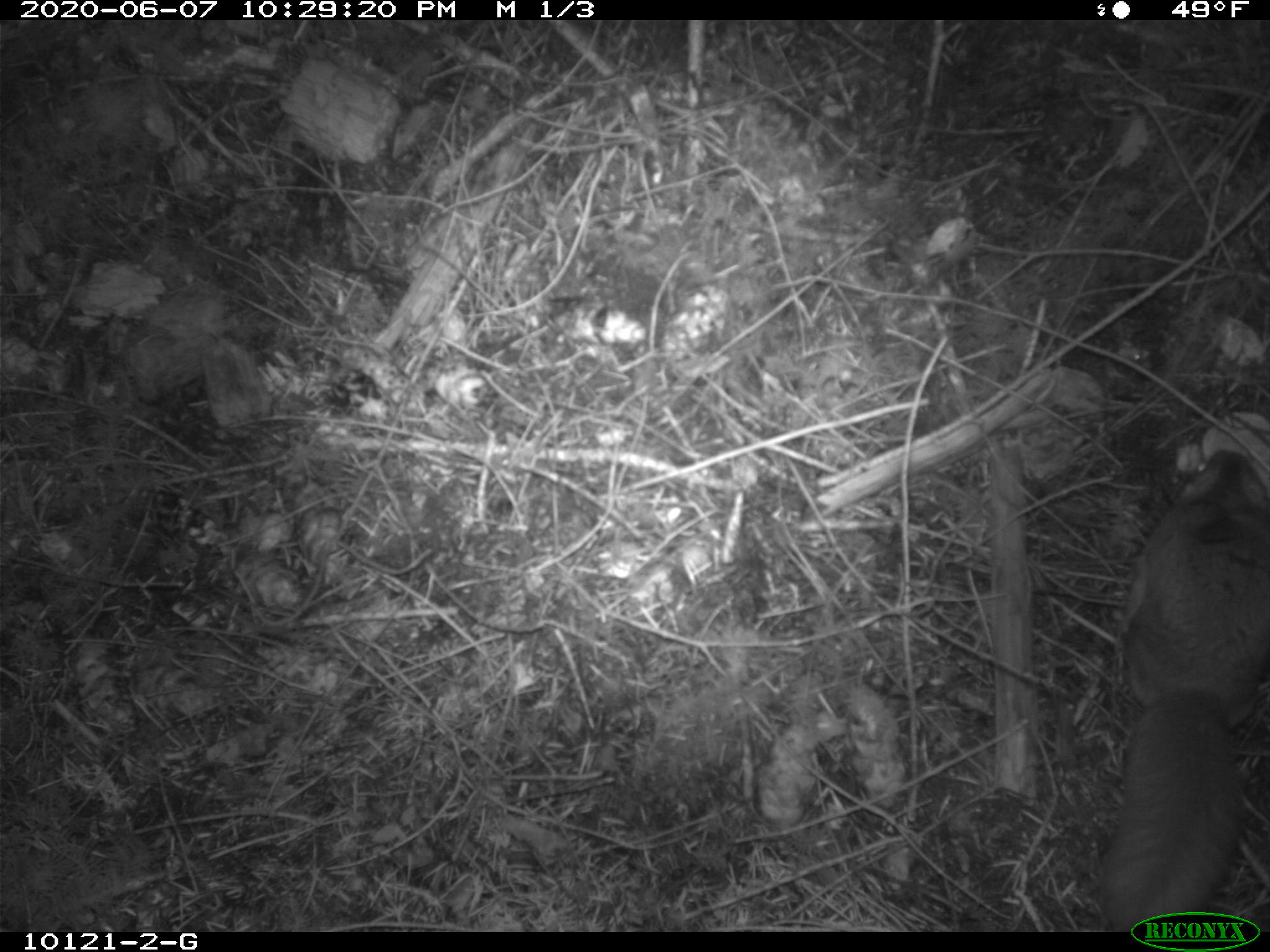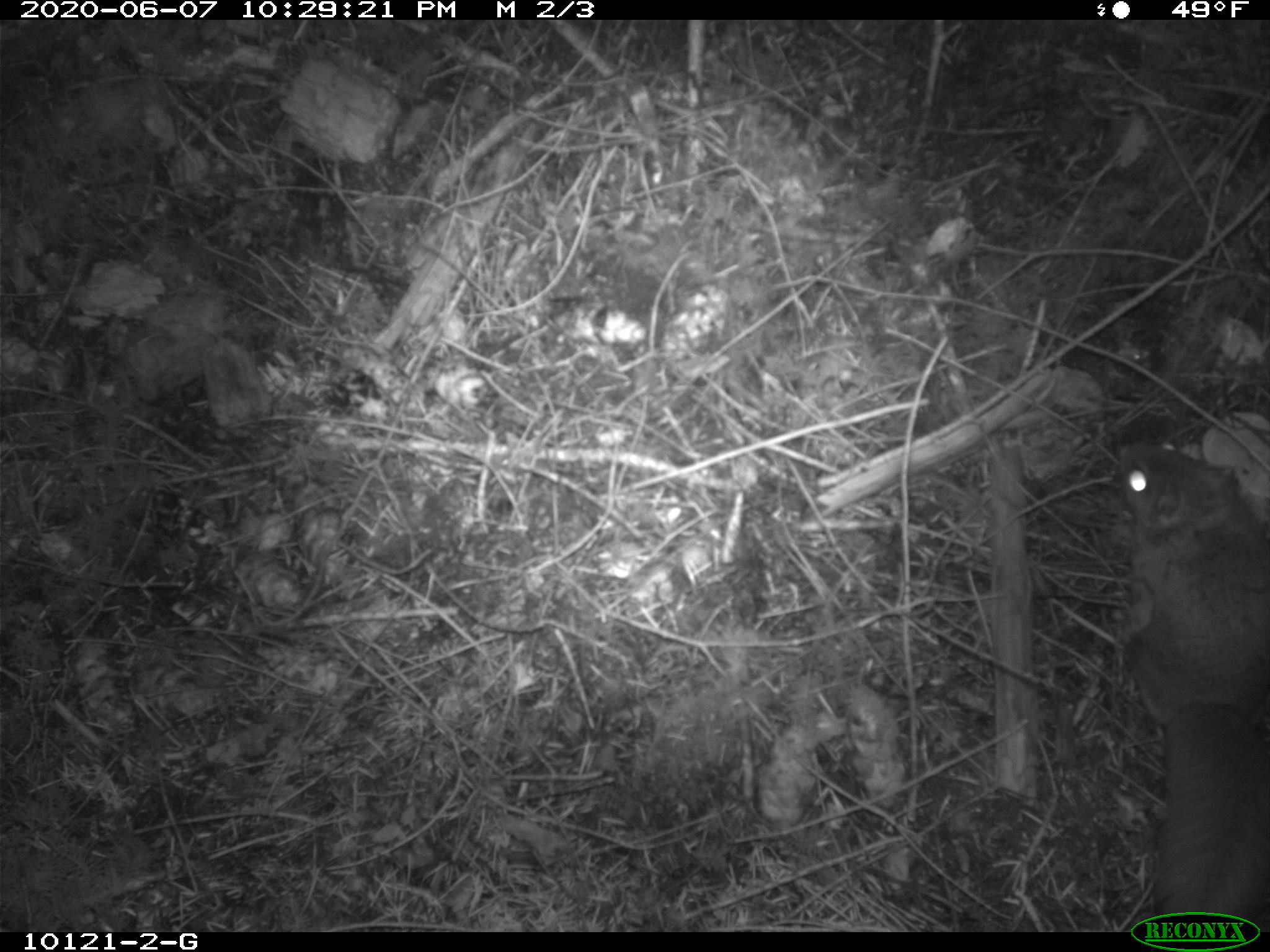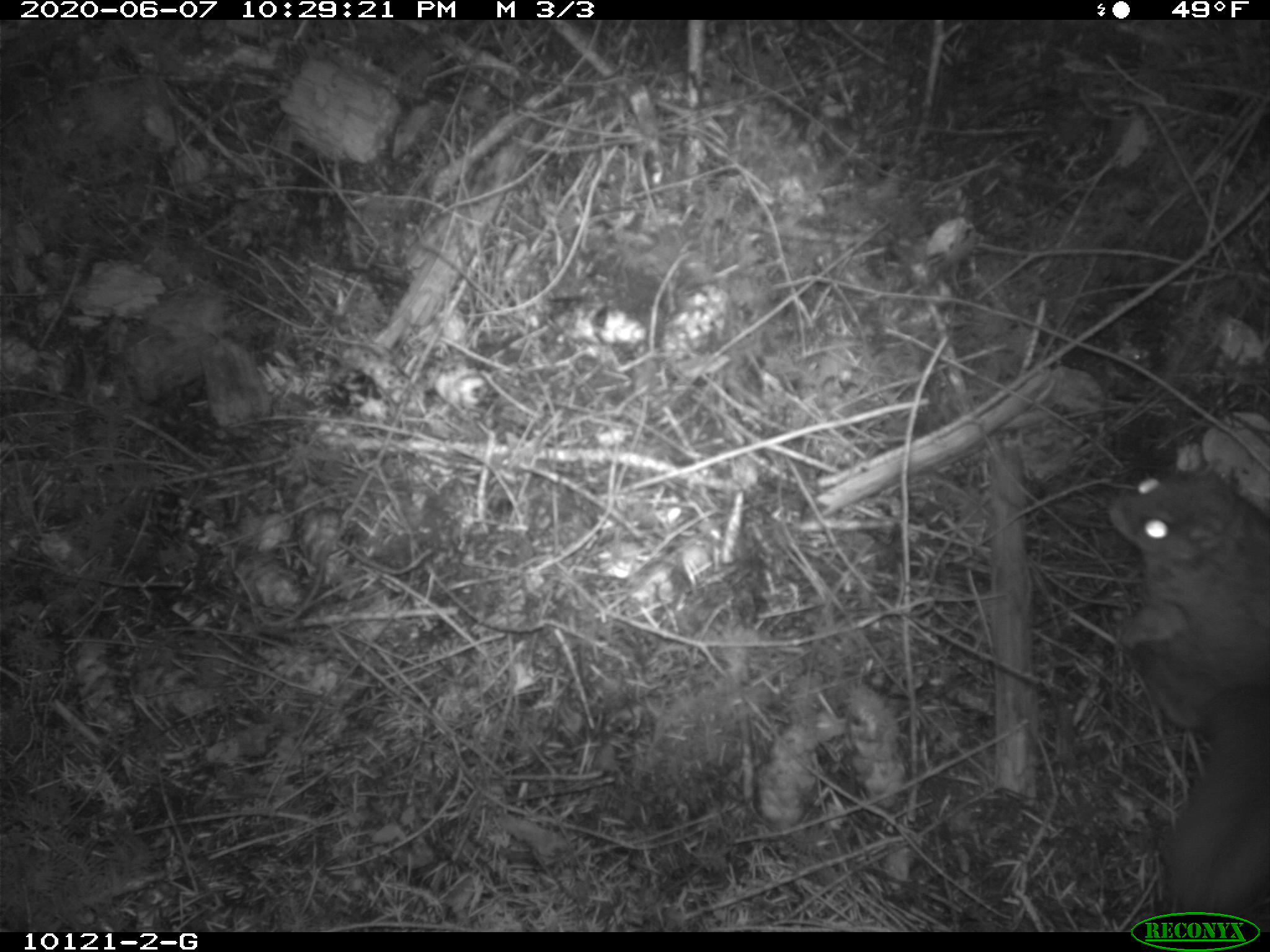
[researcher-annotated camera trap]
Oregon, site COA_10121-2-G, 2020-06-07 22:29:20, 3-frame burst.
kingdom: Animalia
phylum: Chordata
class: Mammalia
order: Rodentia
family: Sciuridae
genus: Glaucomys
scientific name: Glaucomys oregonensis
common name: humboldt's flying squirrel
Humboldt's flying squirrel (Glaucomys oregonensis).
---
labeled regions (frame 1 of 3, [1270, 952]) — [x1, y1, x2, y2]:
humboldt's flying squirrel: [1083, 435, 1267, 903]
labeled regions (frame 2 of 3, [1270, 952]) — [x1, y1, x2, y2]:
humboldt's flying squirrel: [1104, 428, 1261, 903]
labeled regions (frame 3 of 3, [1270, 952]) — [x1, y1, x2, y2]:
humboldt's flying squirrel: [1093, 452, 1261, 902]